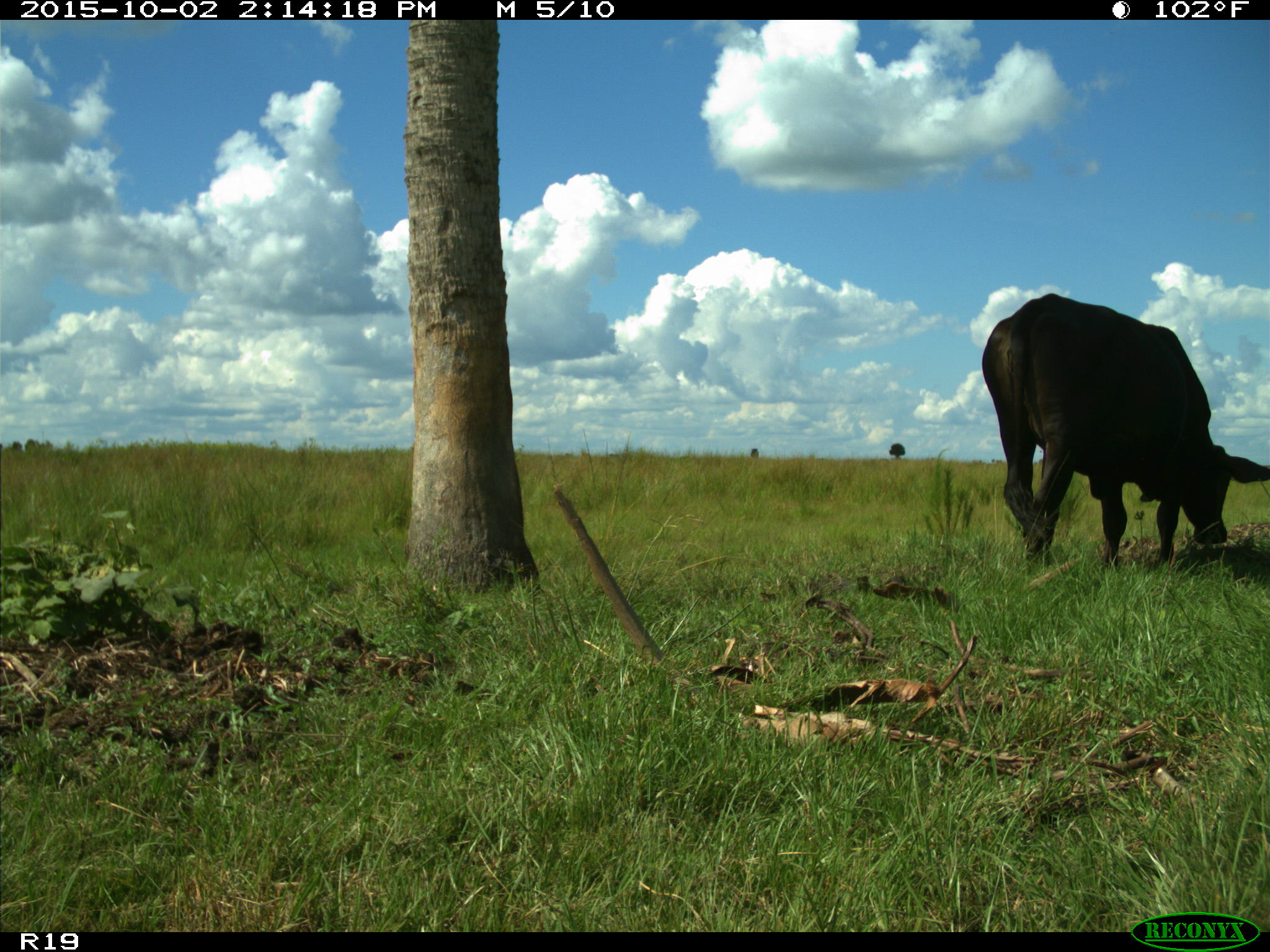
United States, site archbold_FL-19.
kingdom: Animalia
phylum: Chordata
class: Mammalia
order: Artiodactyla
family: Bovidae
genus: Bos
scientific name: Bos taurus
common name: domestic cow